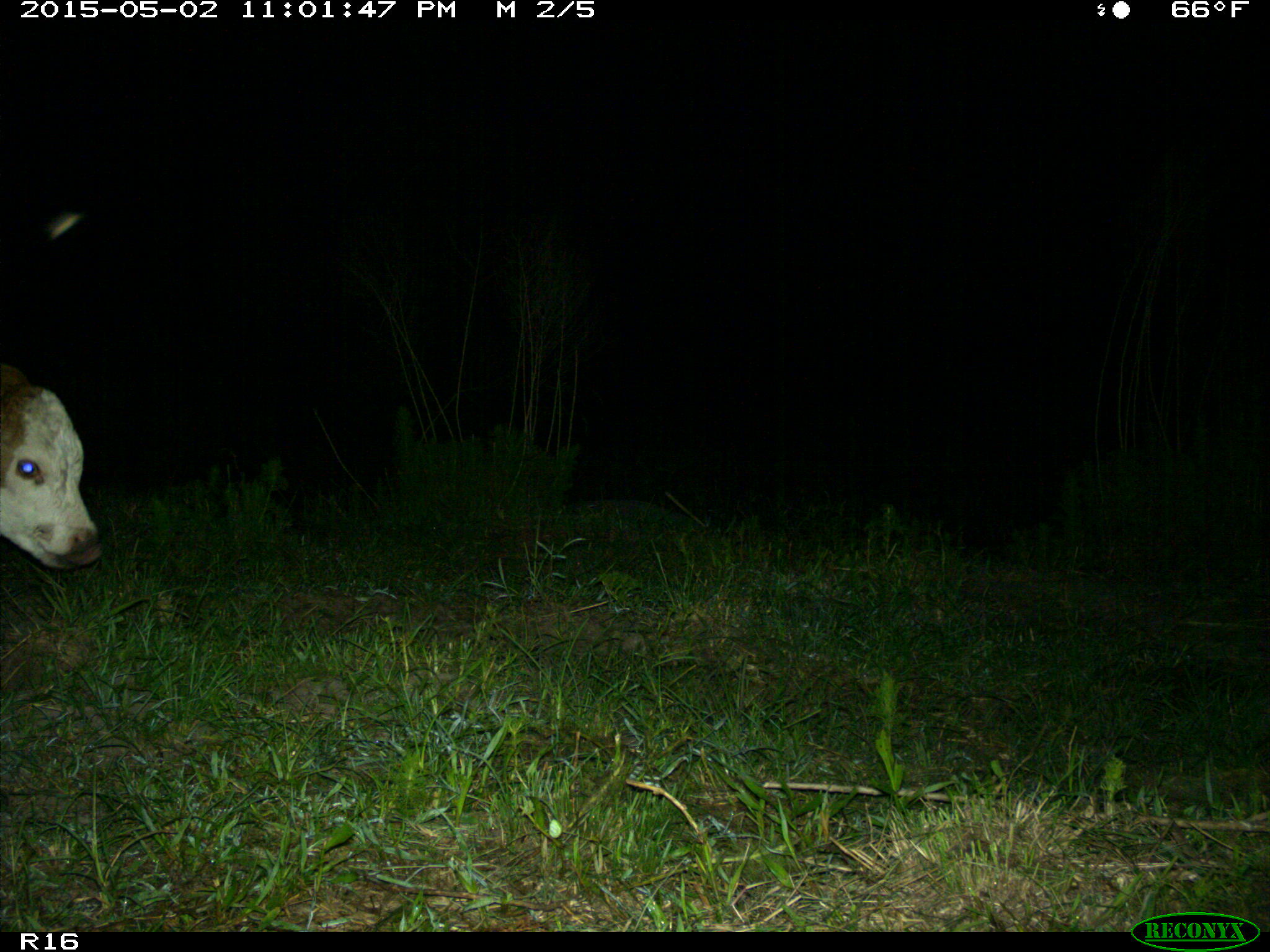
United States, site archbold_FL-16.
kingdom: Animalia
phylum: Chordata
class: Mammalia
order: Artiodactyla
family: Bovidae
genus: Bos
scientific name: Bos taurus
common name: domestic cow